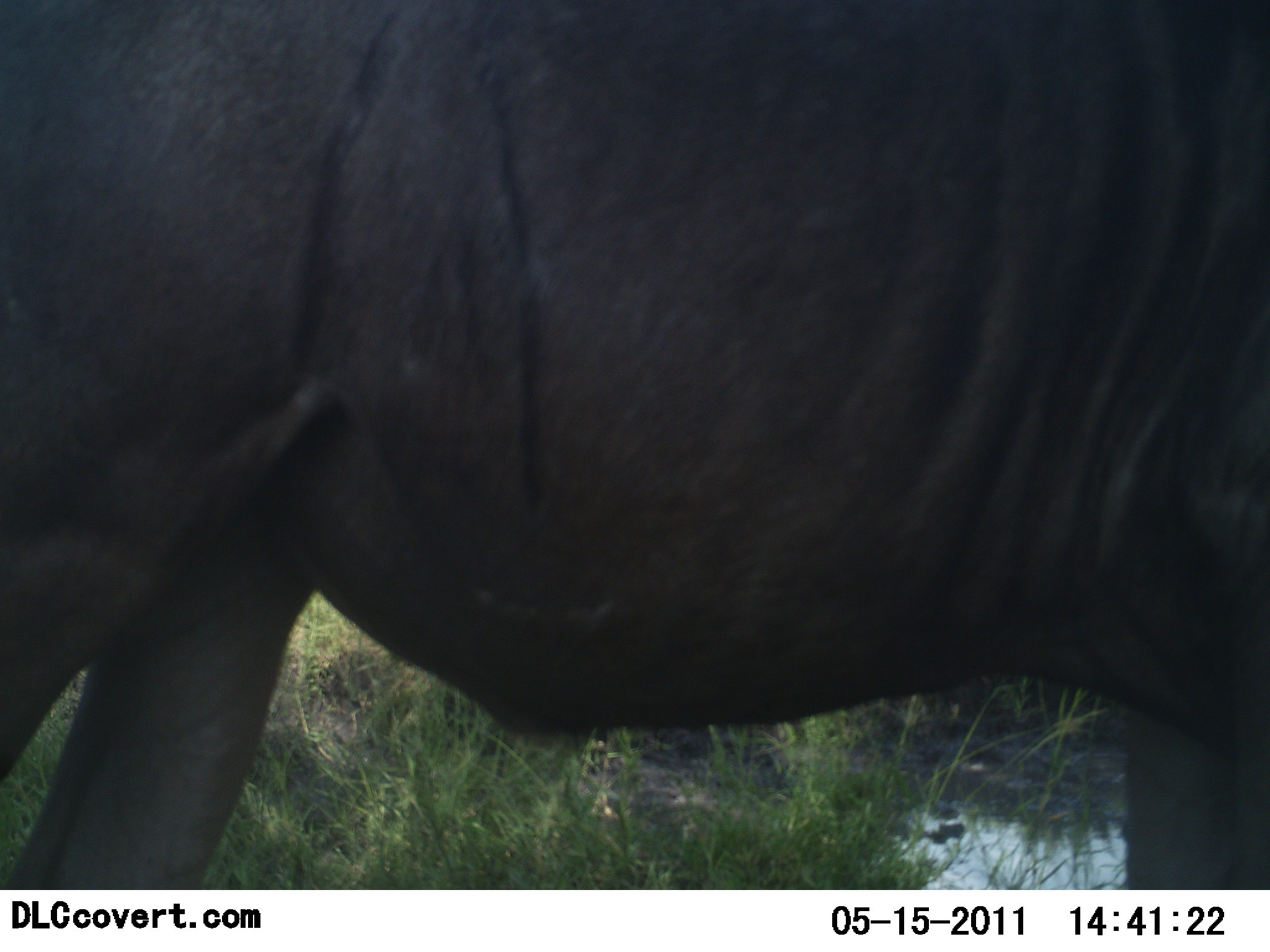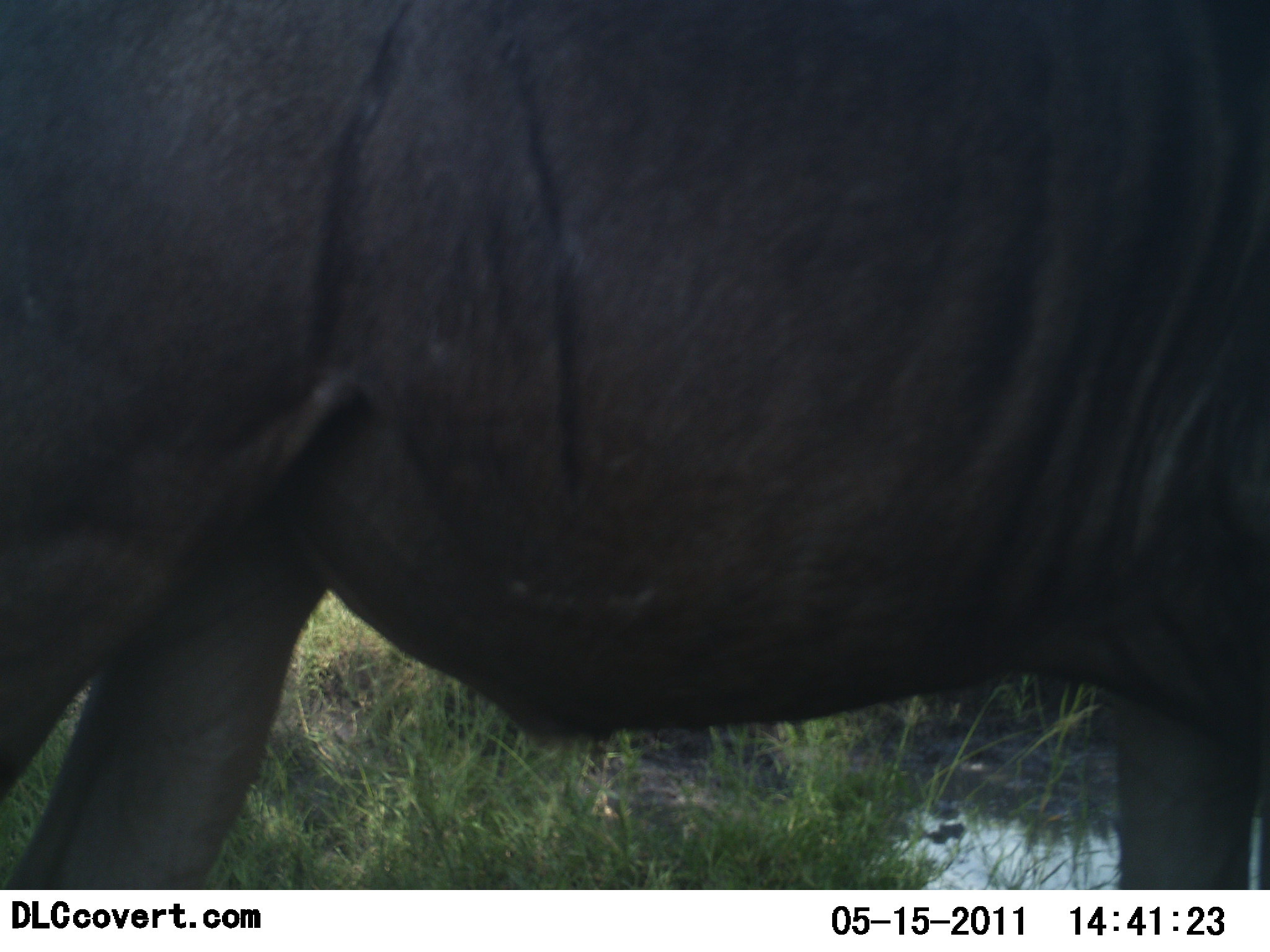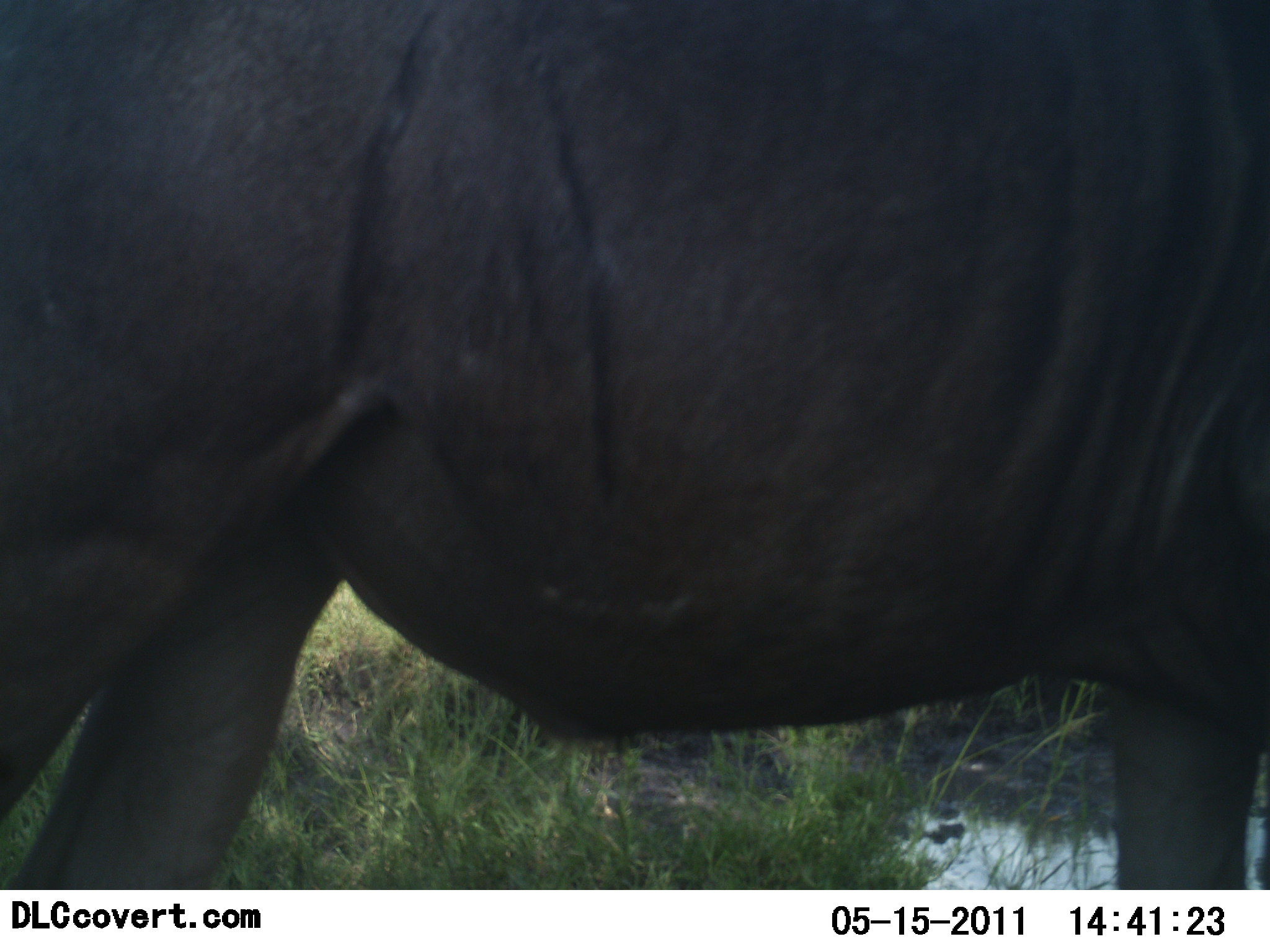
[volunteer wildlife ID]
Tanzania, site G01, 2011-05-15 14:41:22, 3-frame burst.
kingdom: Animalia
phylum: Chordata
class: Mammalia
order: Artiodactyla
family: Bovidae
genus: Connochaetes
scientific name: Connochaetes taurinus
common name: blue wildebeest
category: wildebeest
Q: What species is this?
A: Wildebeest (blue wildebeest) (Connochaetes taurinus).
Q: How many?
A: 1.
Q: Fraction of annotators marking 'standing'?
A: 80%.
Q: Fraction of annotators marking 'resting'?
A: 0%.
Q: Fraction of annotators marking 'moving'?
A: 20%.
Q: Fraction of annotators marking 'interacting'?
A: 0%.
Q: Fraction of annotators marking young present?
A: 0%.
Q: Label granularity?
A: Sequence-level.